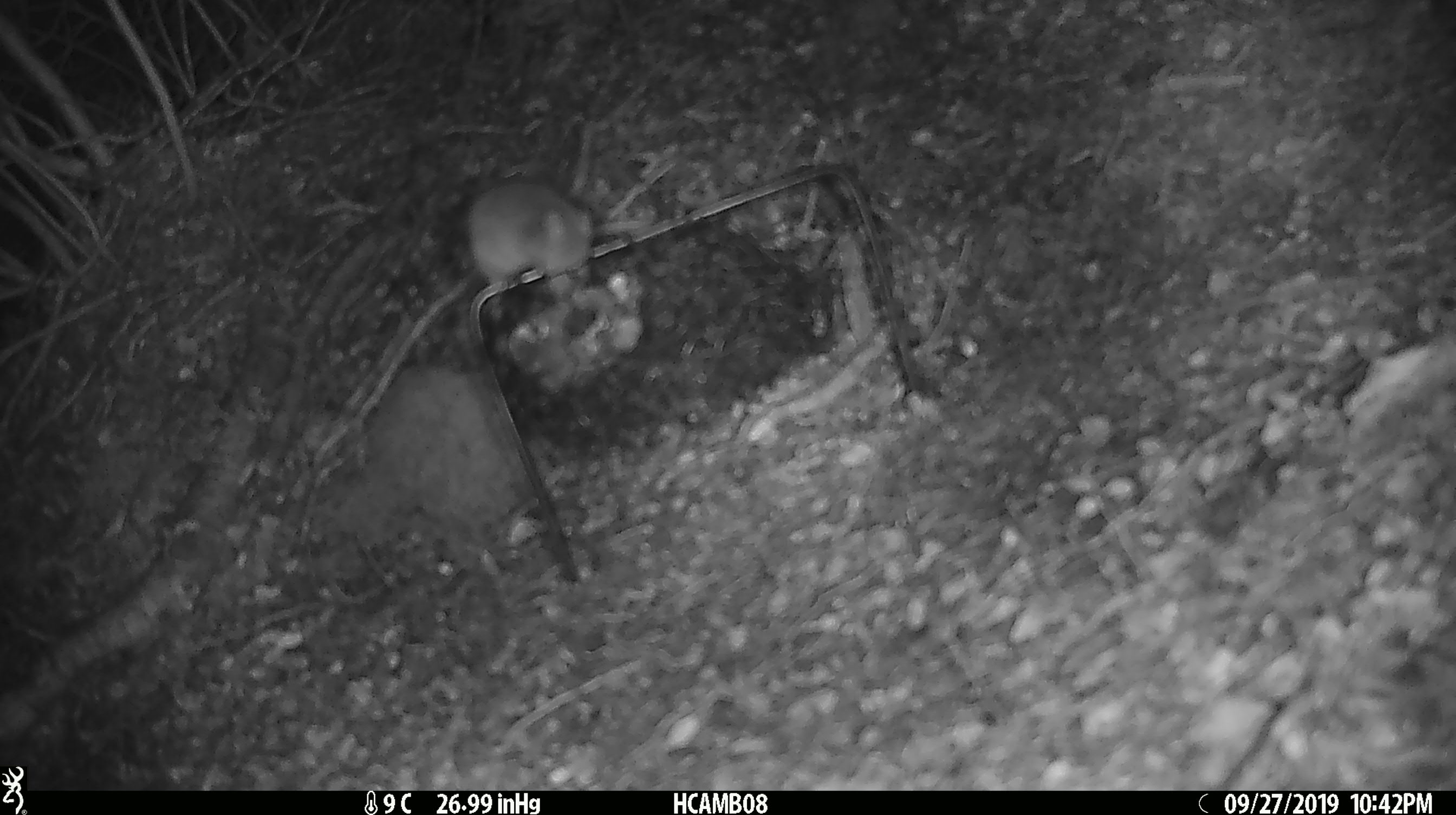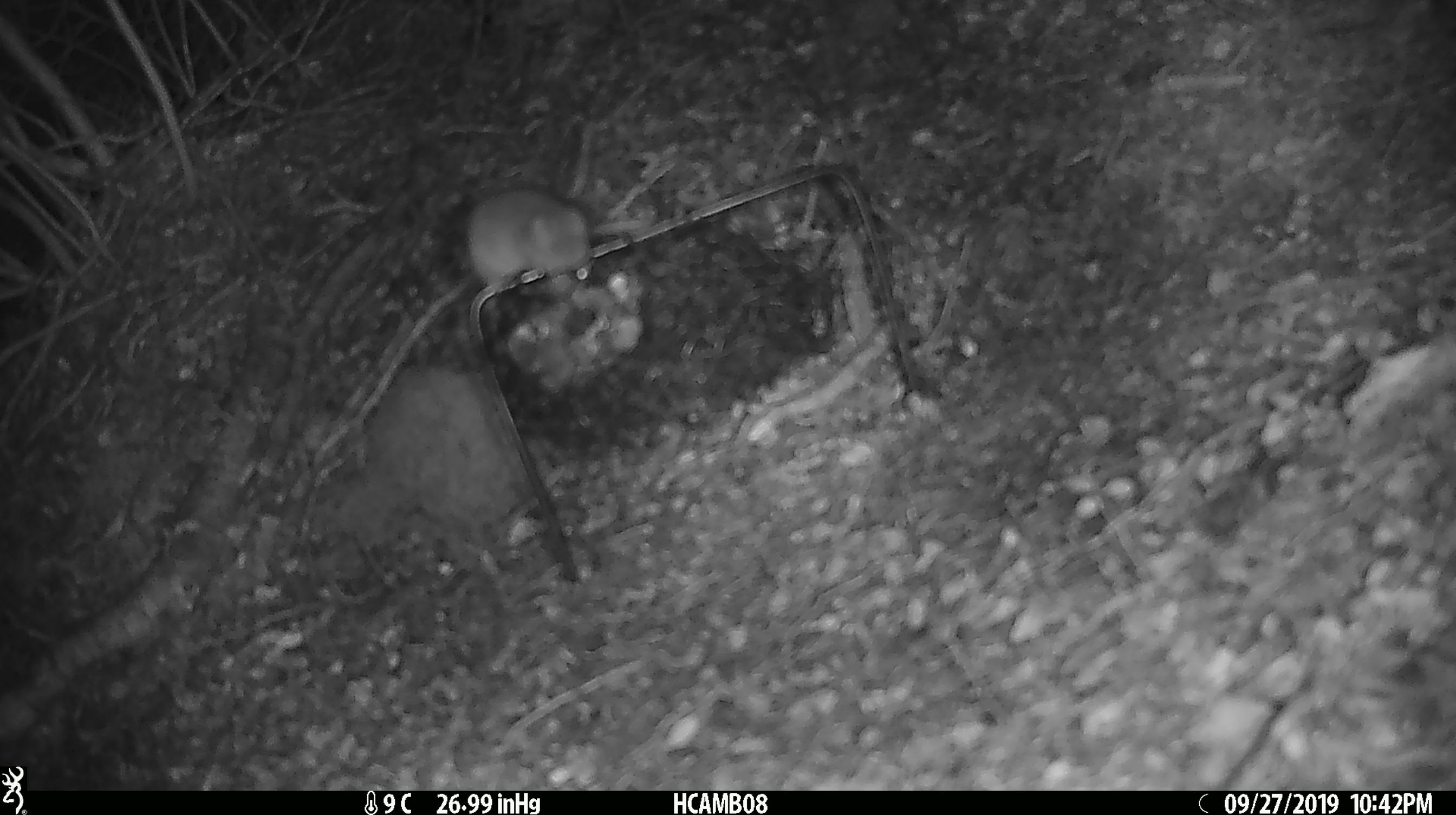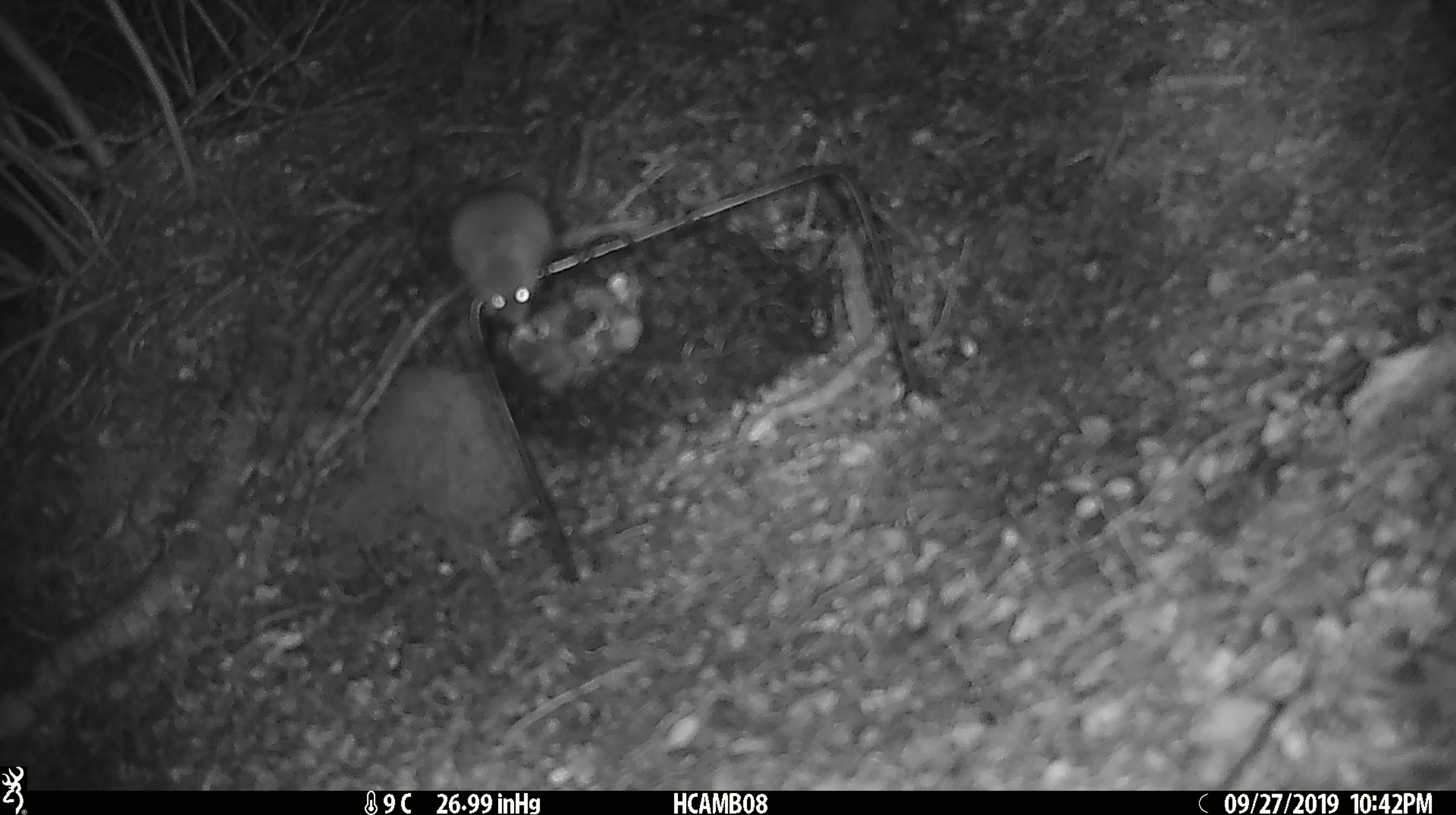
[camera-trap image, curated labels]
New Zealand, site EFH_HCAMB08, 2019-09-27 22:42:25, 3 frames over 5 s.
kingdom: Animalia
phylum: Chordata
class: Mammalia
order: Rodentia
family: Muridae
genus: Mus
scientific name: Mus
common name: mouse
Mouse (Mus).